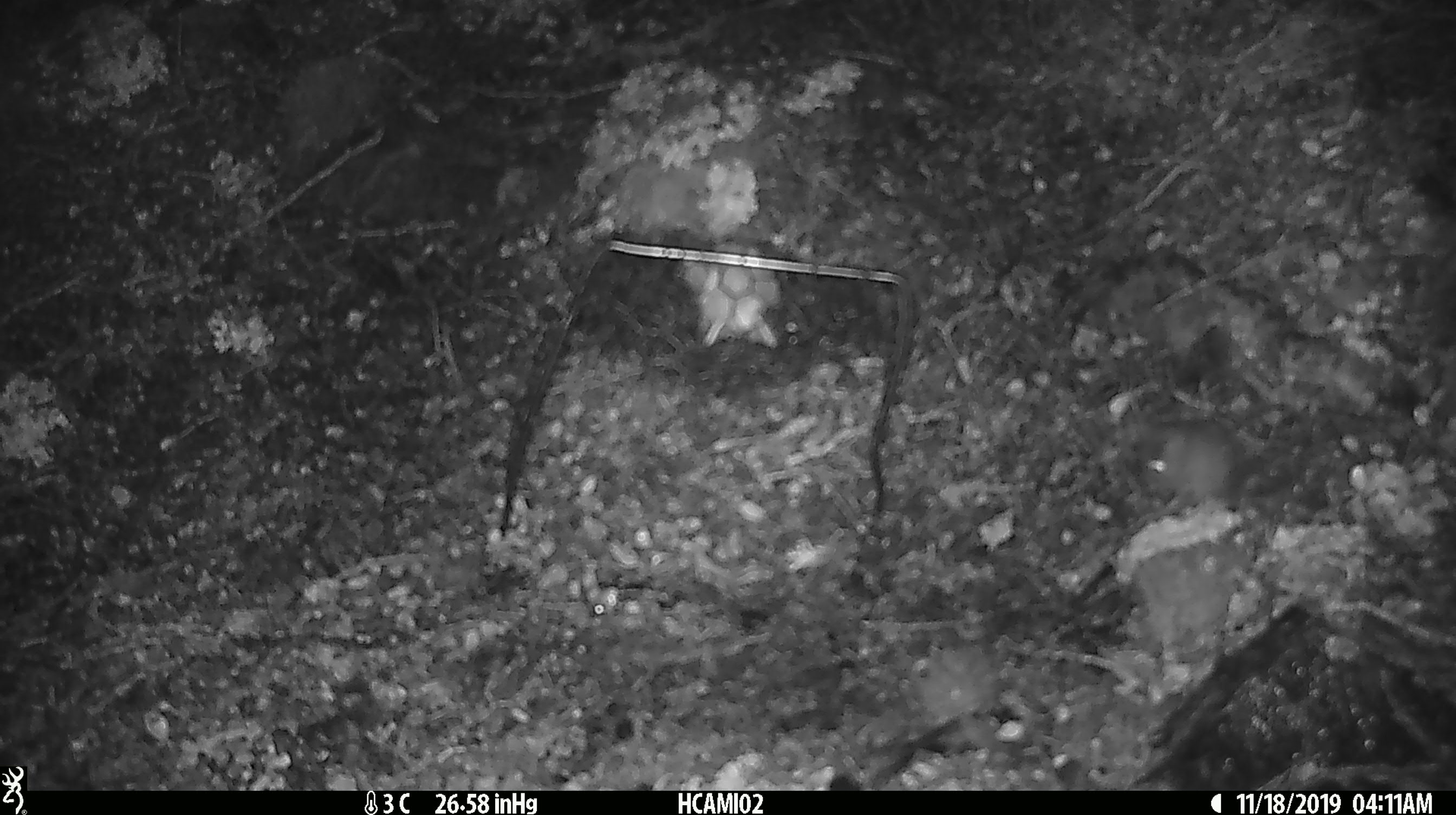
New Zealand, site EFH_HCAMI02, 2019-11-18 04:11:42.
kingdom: Animalia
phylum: Chordata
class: Mammalia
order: Rodentia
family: Muridae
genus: Mus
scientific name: Mus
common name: mouse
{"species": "mouse (Mus)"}